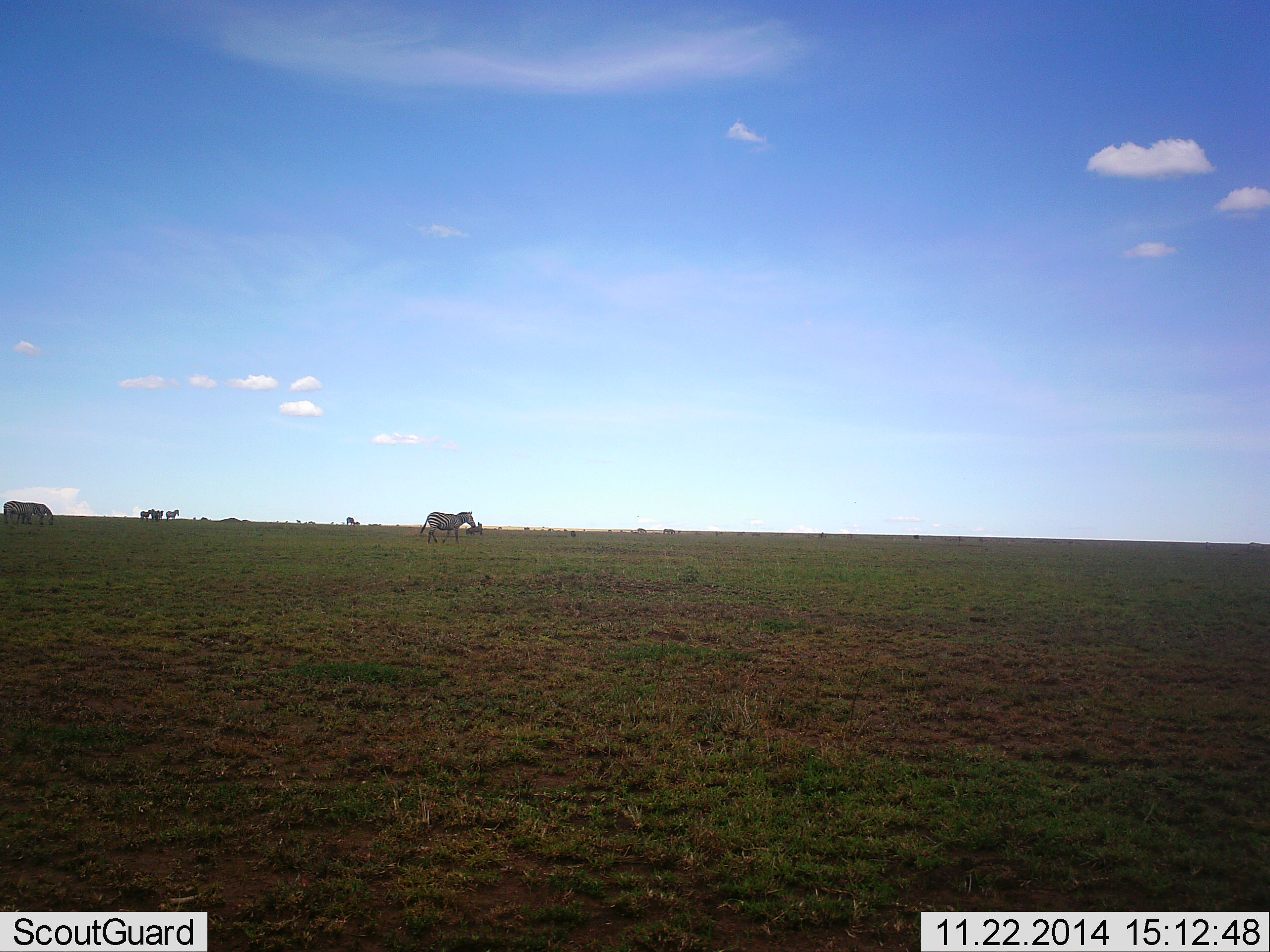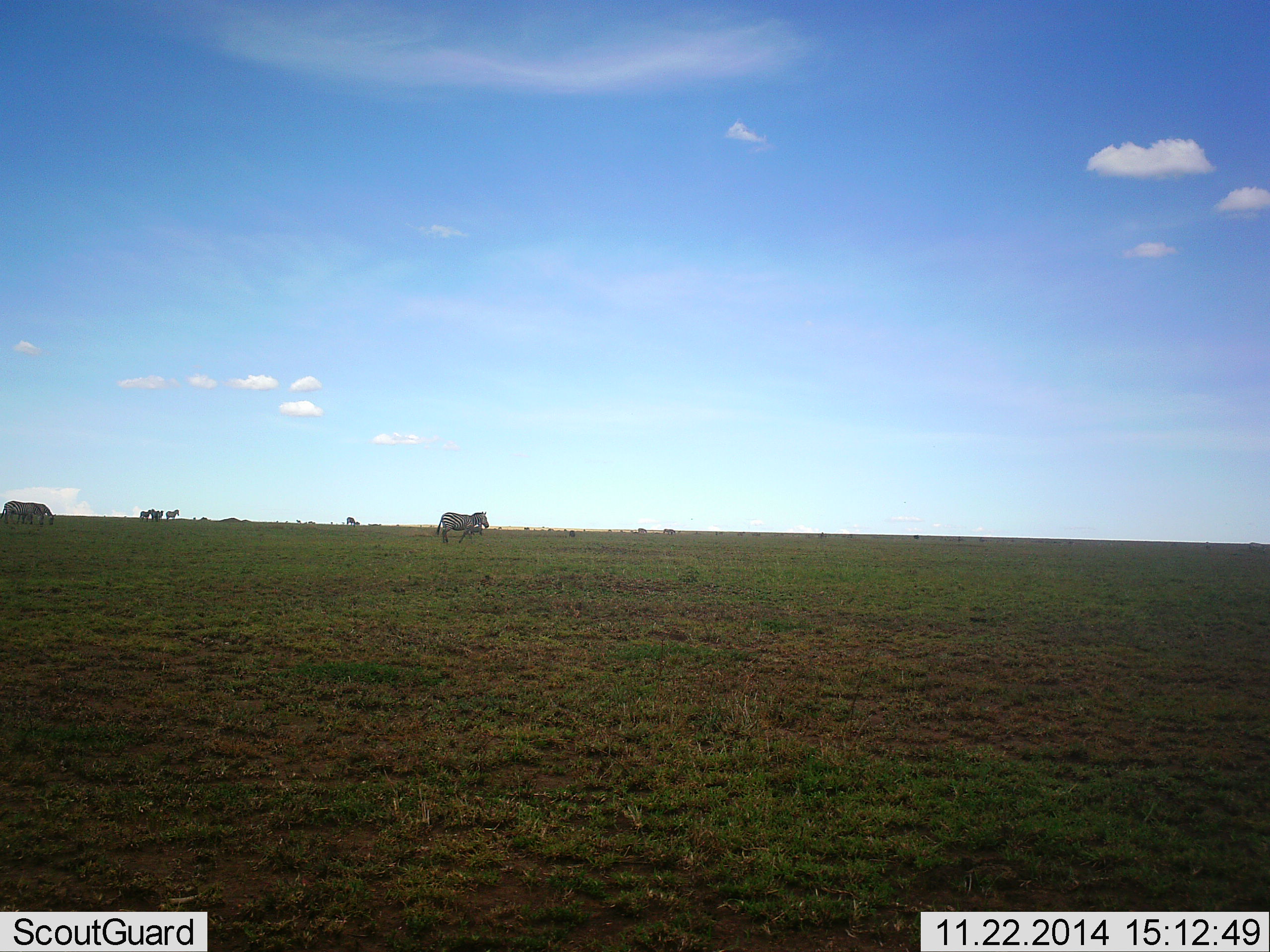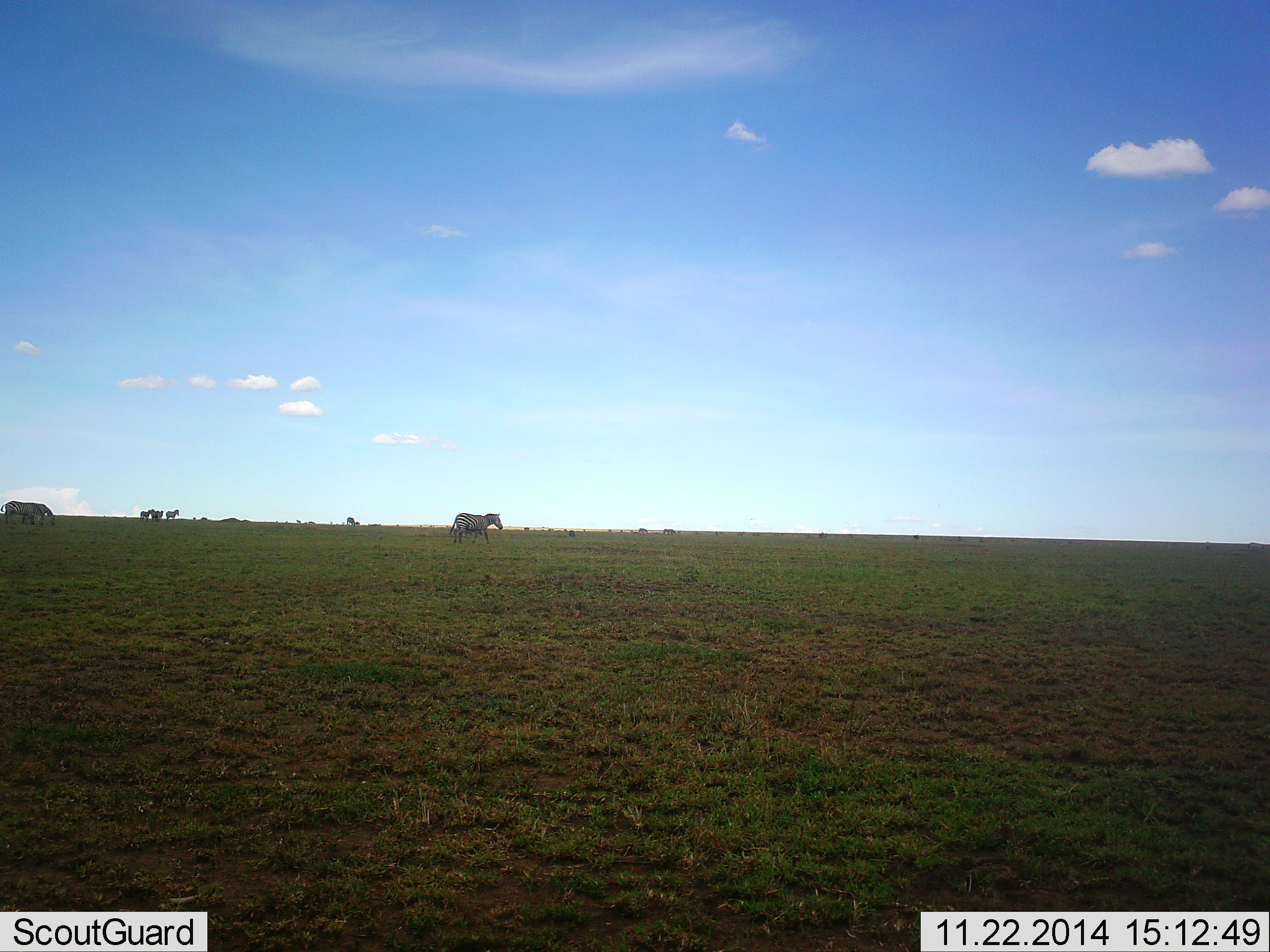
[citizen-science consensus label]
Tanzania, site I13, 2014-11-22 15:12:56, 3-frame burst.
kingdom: Animalia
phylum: Chordata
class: Mammalia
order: Perissodactyla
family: Equidae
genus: Equus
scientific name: Equus quagga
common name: plains zebra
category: zebra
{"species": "zebra (plains zebra) (Equus quagga)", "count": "3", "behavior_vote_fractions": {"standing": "56%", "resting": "11%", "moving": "89%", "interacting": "0%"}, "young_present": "0%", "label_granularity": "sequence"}